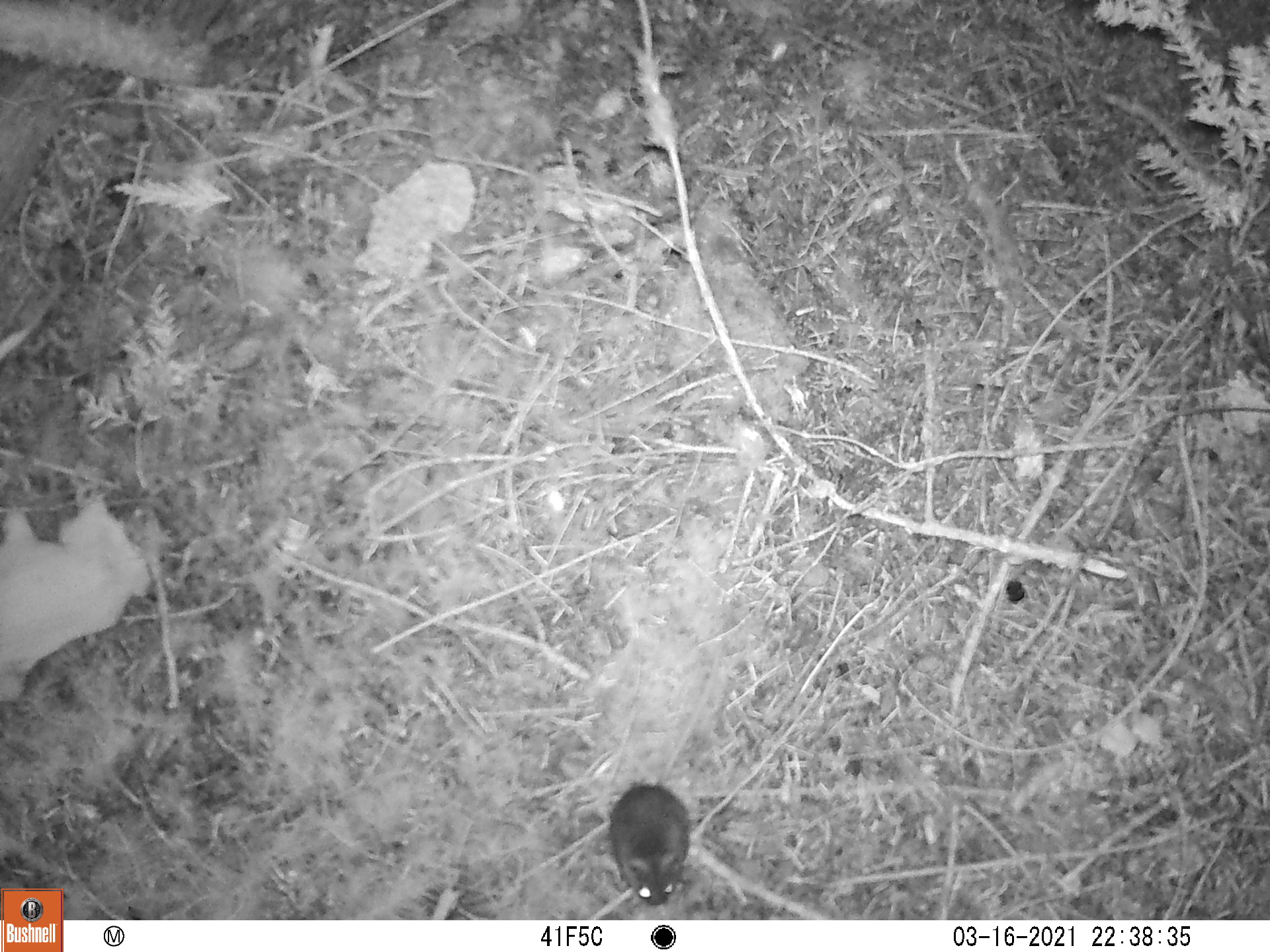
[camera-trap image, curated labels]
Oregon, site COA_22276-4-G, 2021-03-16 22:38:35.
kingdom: Animalia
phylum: Chordata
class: Mammalia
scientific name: Mammalia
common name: small mammal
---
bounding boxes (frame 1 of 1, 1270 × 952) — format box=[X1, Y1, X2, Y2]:
small mammal: box=[584, 632, 794, 915]